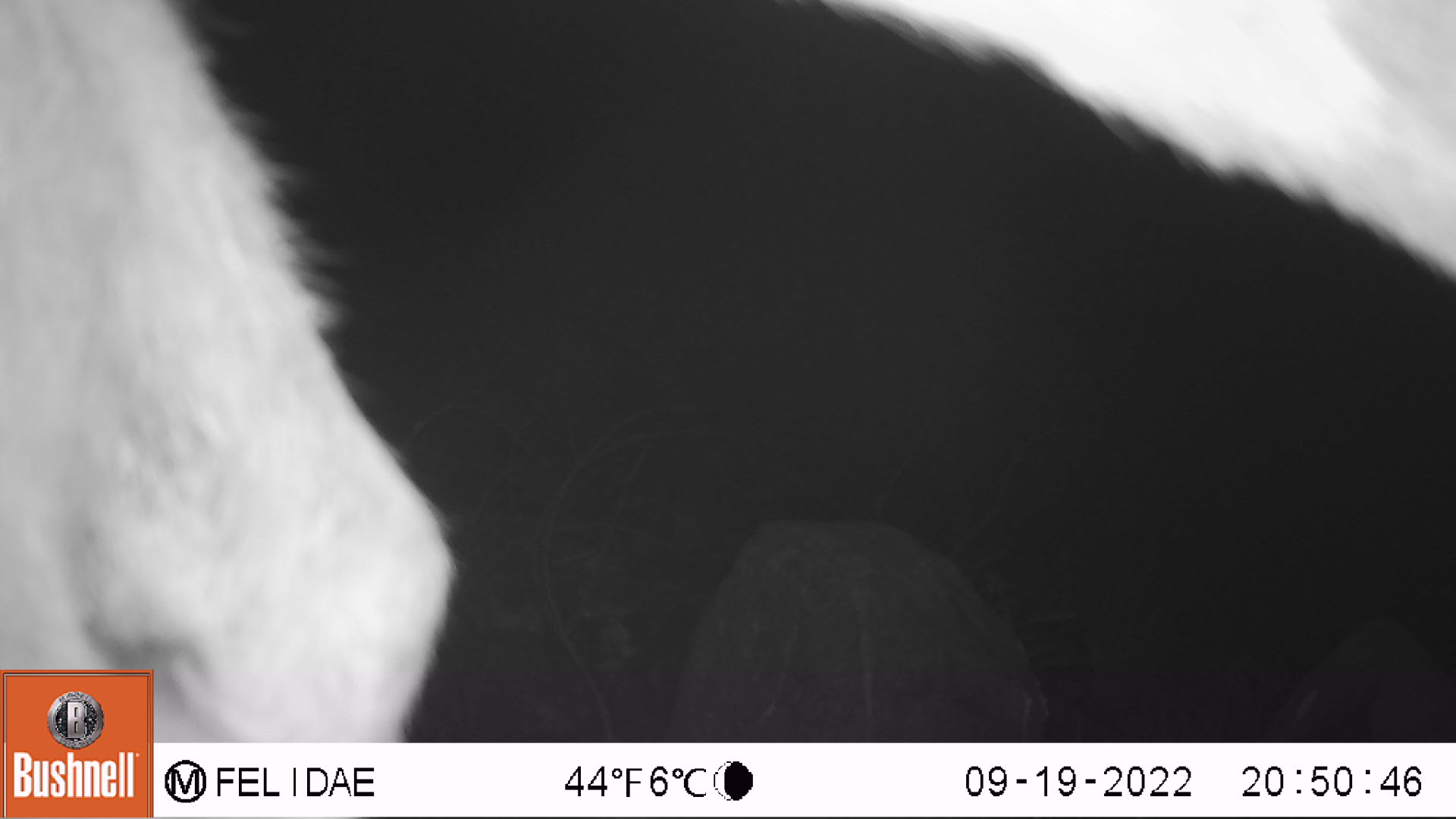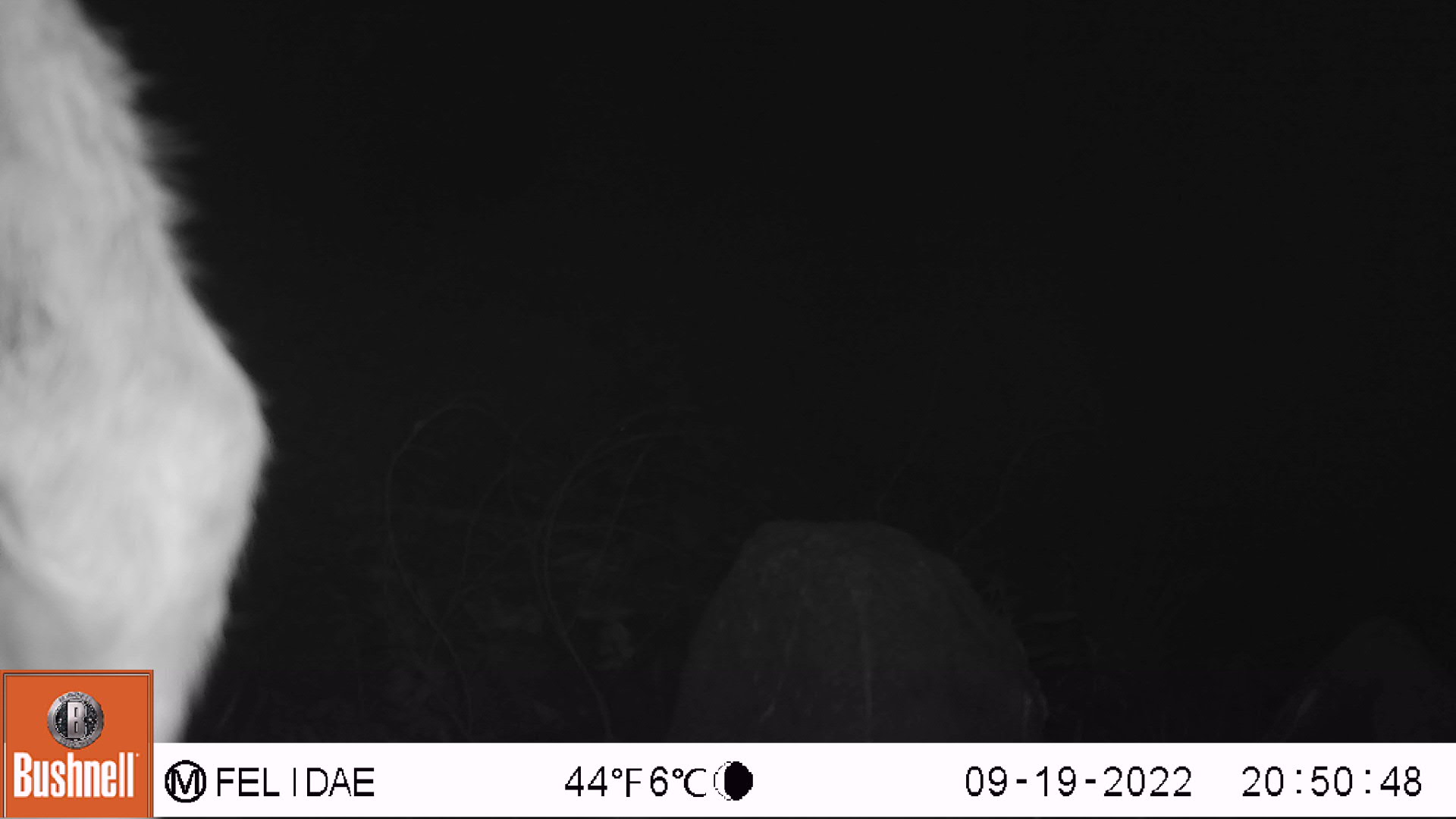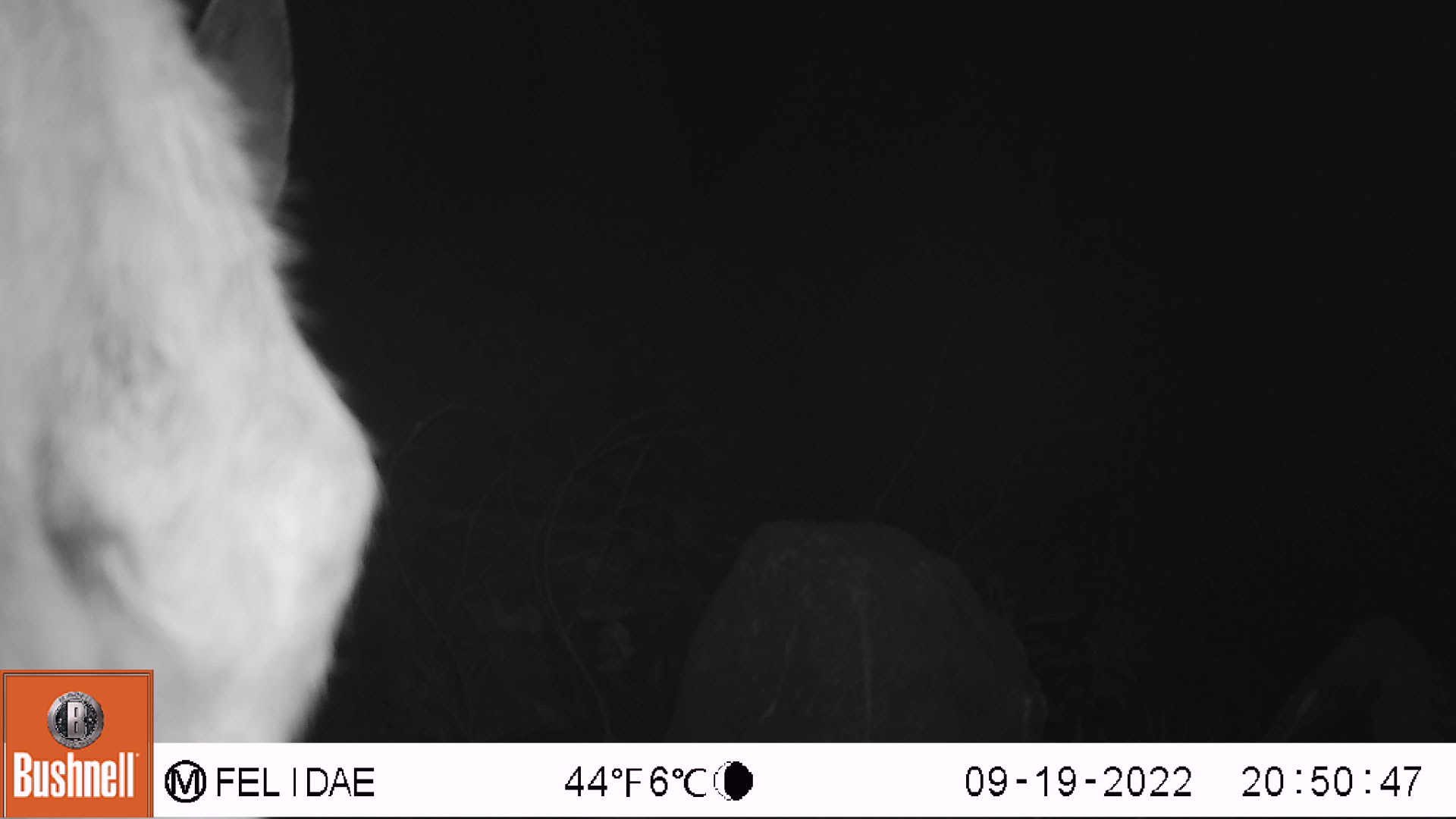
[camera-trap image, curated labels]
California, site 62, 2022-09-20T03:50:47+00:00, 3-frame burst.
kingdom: Animalia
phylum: Chordata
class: Mammalia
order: Artiodactyla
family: Cervidae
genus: Odocoileus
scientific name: Odocoileus hemionus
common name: mule deer